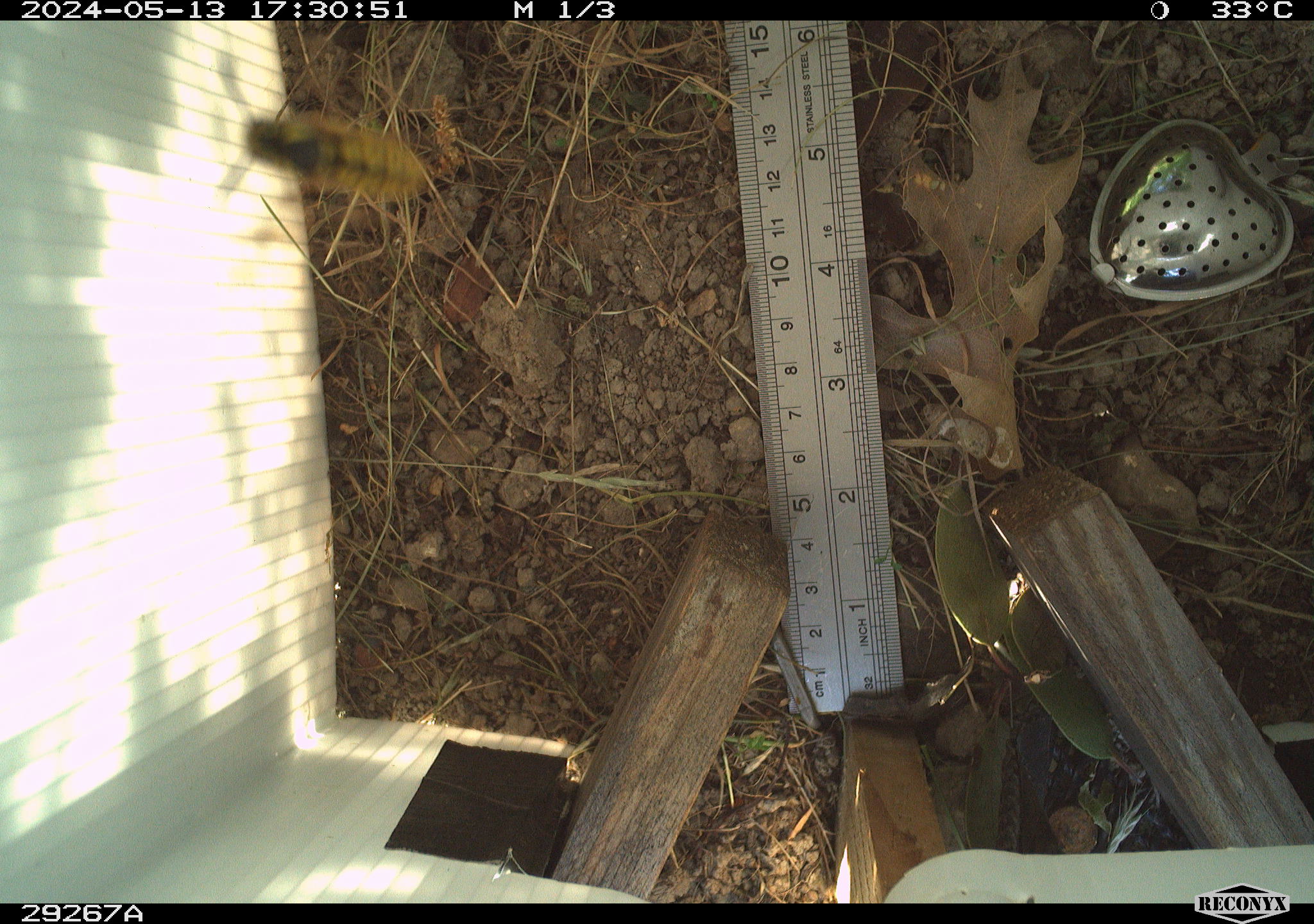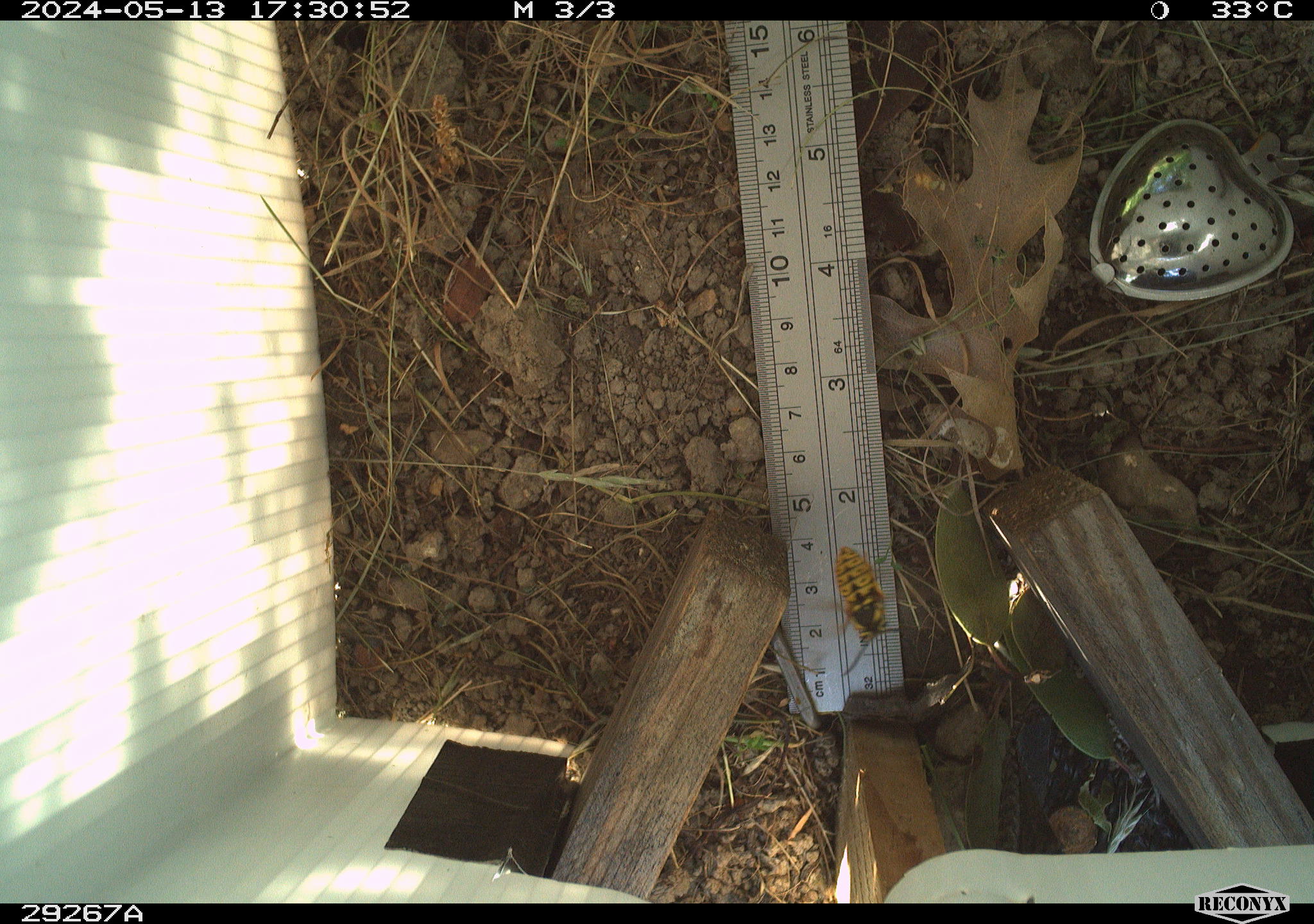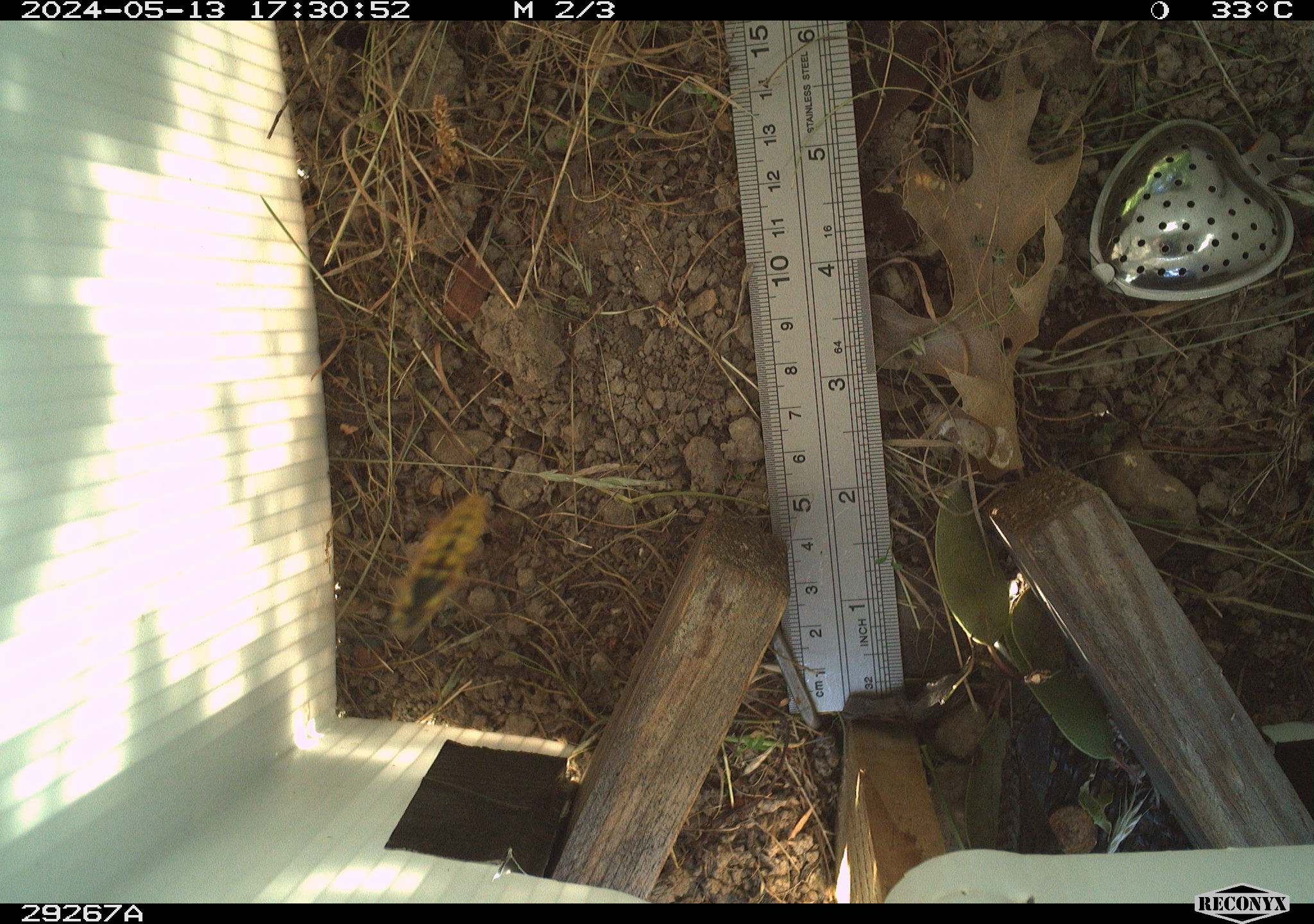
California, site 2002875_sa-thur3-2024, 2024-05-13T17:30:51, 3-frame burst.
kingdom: Animalia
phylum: Arthropoda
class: Insecta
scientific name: Insecta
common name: insect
Insect (Insecta).